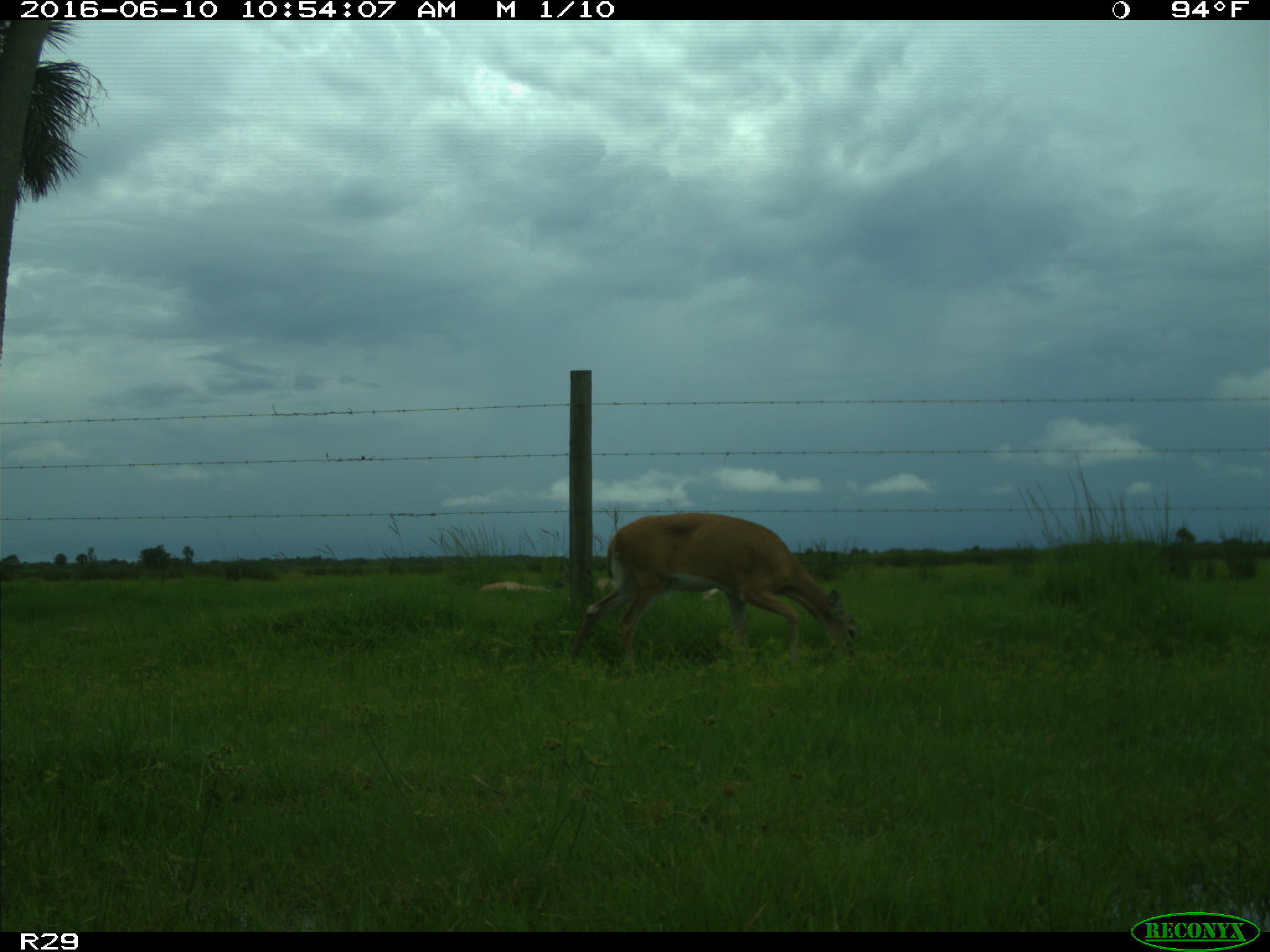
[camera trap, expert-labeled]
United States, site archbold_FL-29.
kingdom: Animalia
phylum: Chordata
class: Mammalia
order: Artiodactyla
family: Cervidae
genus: Odocoileus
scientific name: Odocoileus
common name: deer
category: unidentified deer